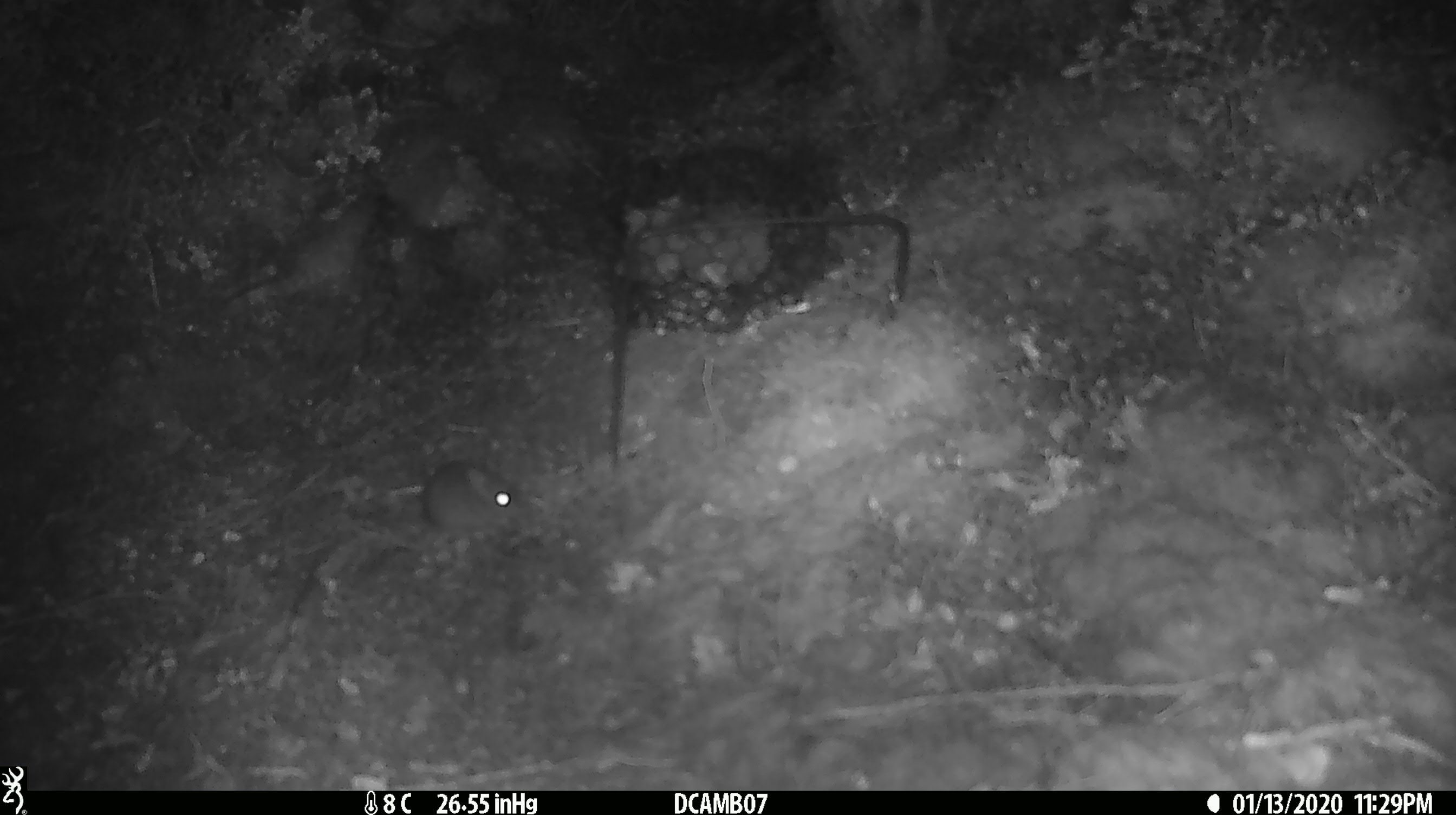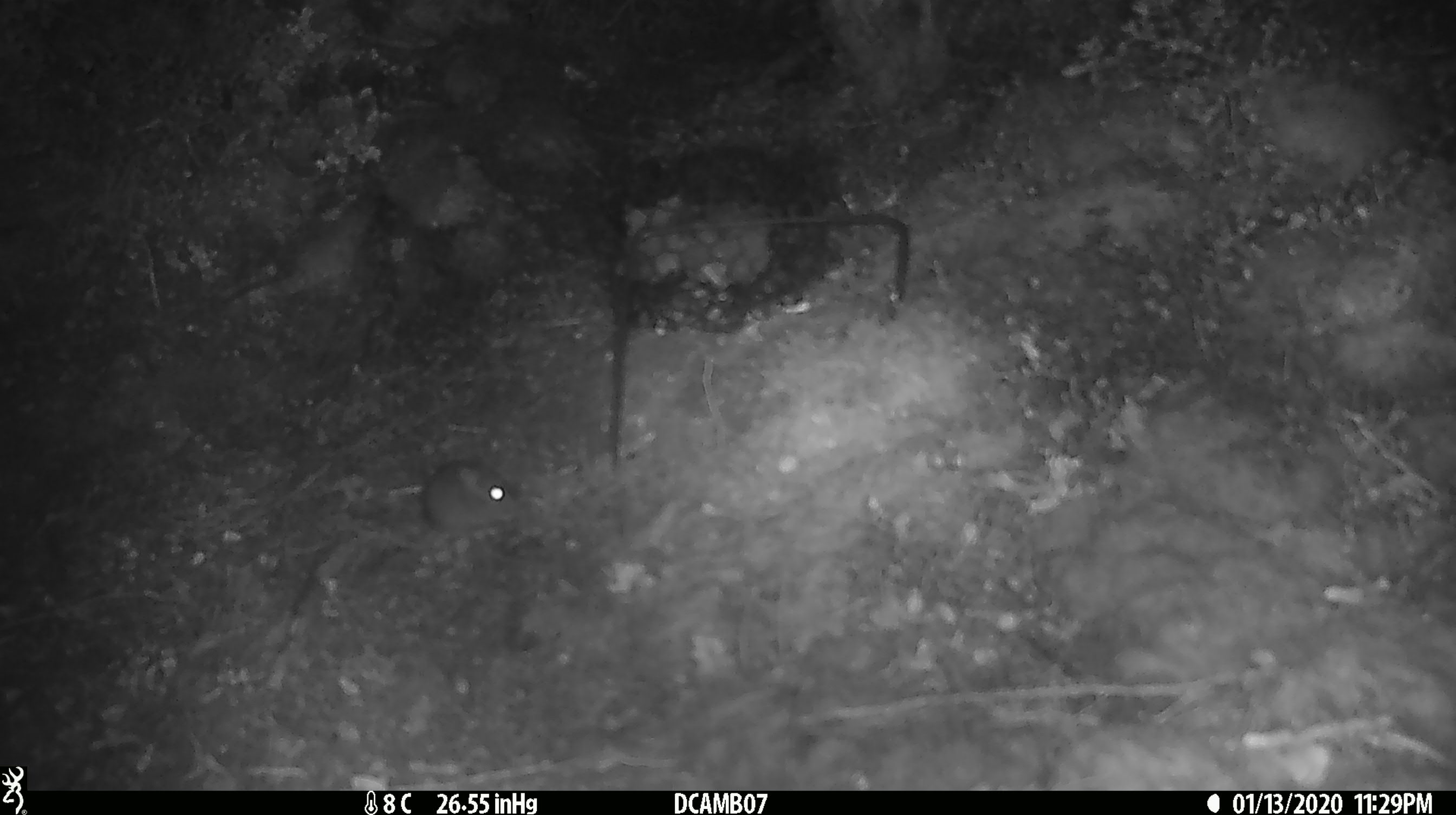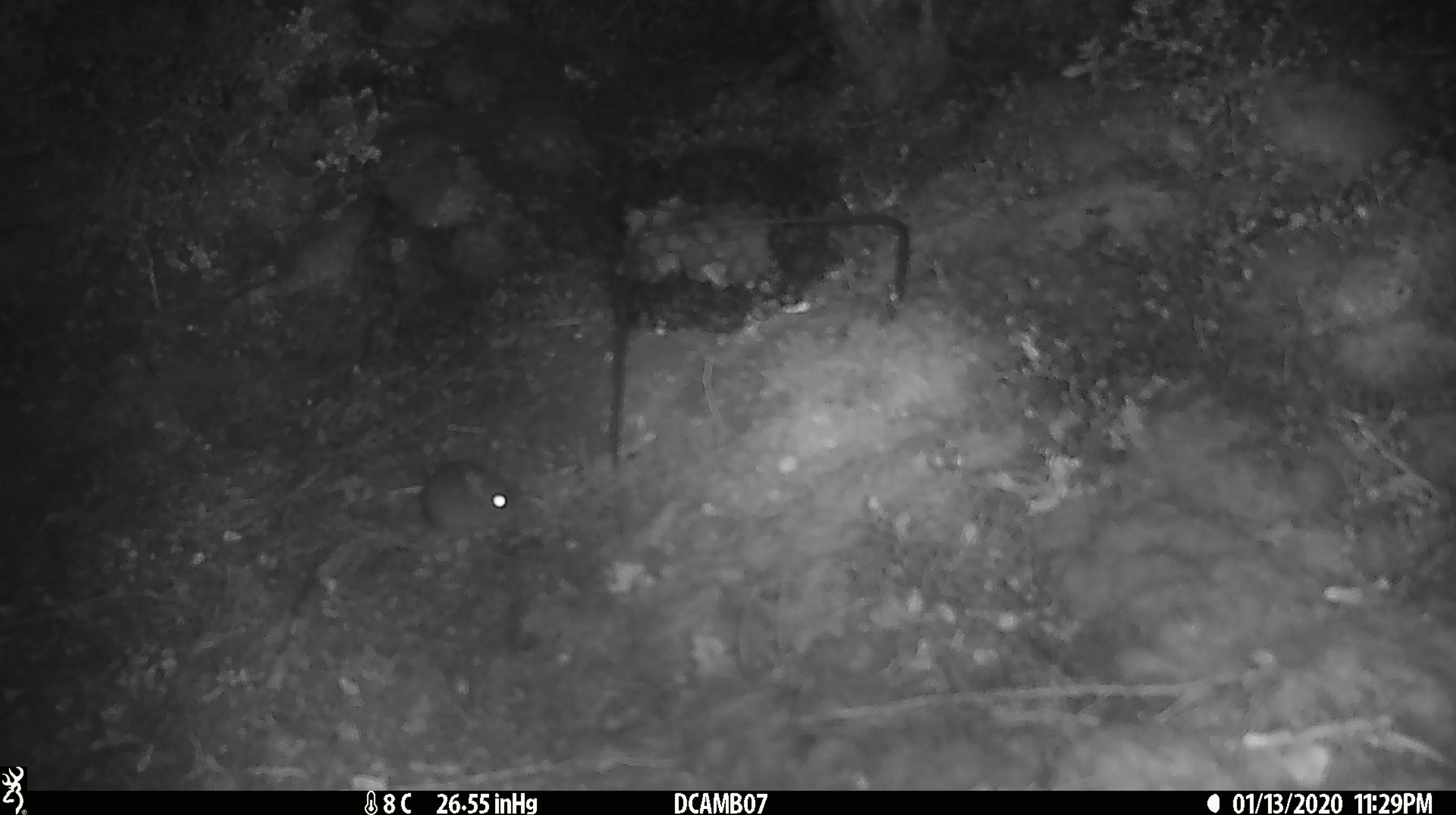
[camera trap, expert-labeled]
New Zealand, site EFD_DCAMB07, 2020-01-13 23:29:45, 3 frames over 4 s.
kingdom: Animalia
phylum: Chordata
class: Mammalia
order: Rodentia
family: Muridae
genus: Mus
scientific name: Mus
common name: mouse